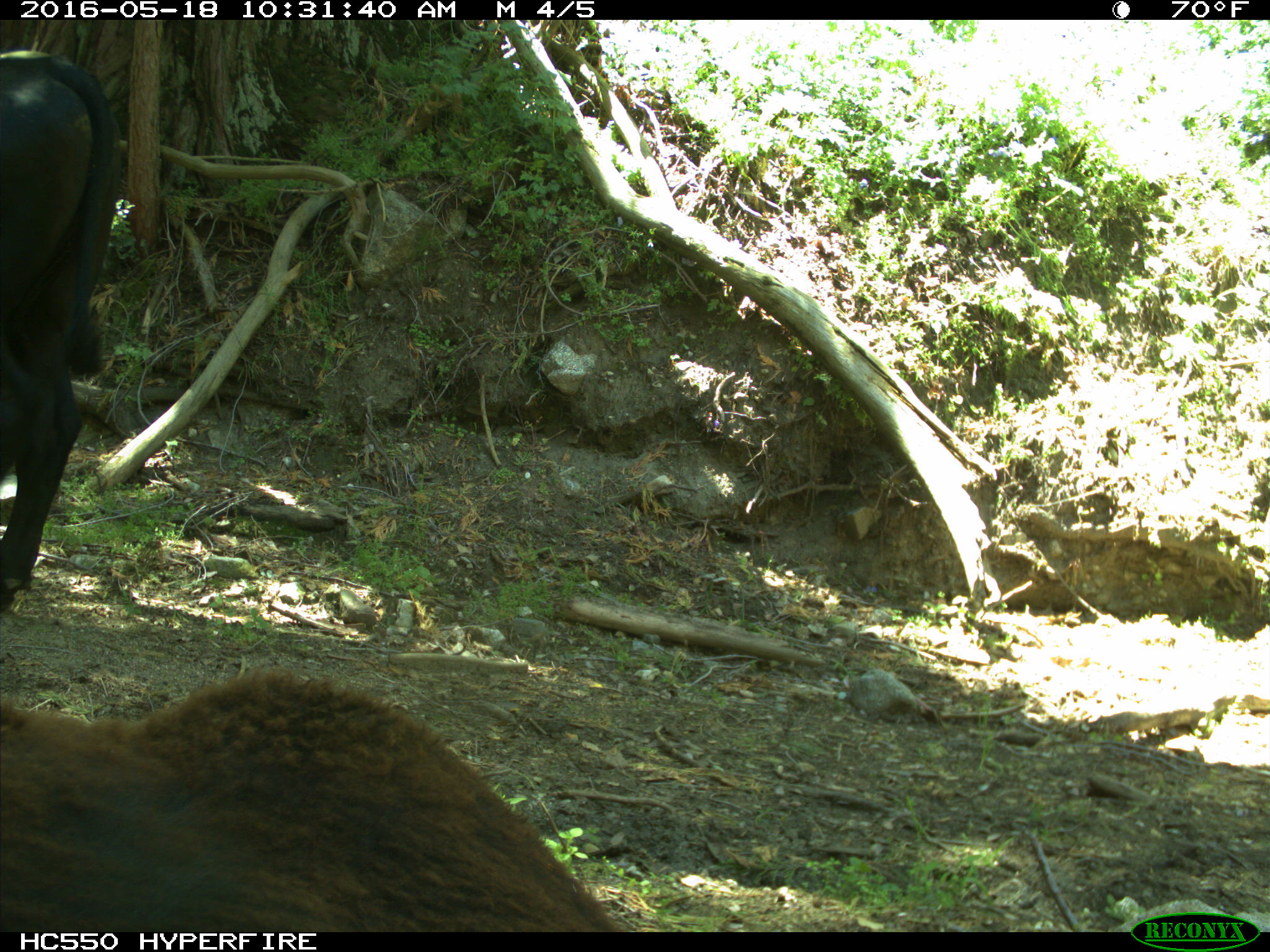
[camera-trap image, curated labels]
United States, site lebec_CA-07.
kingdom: Animalia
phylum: Chordata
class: Mammalia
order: Artiodactyla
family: Bovidae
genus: Bos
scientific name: Bos taurus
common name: domestic cow